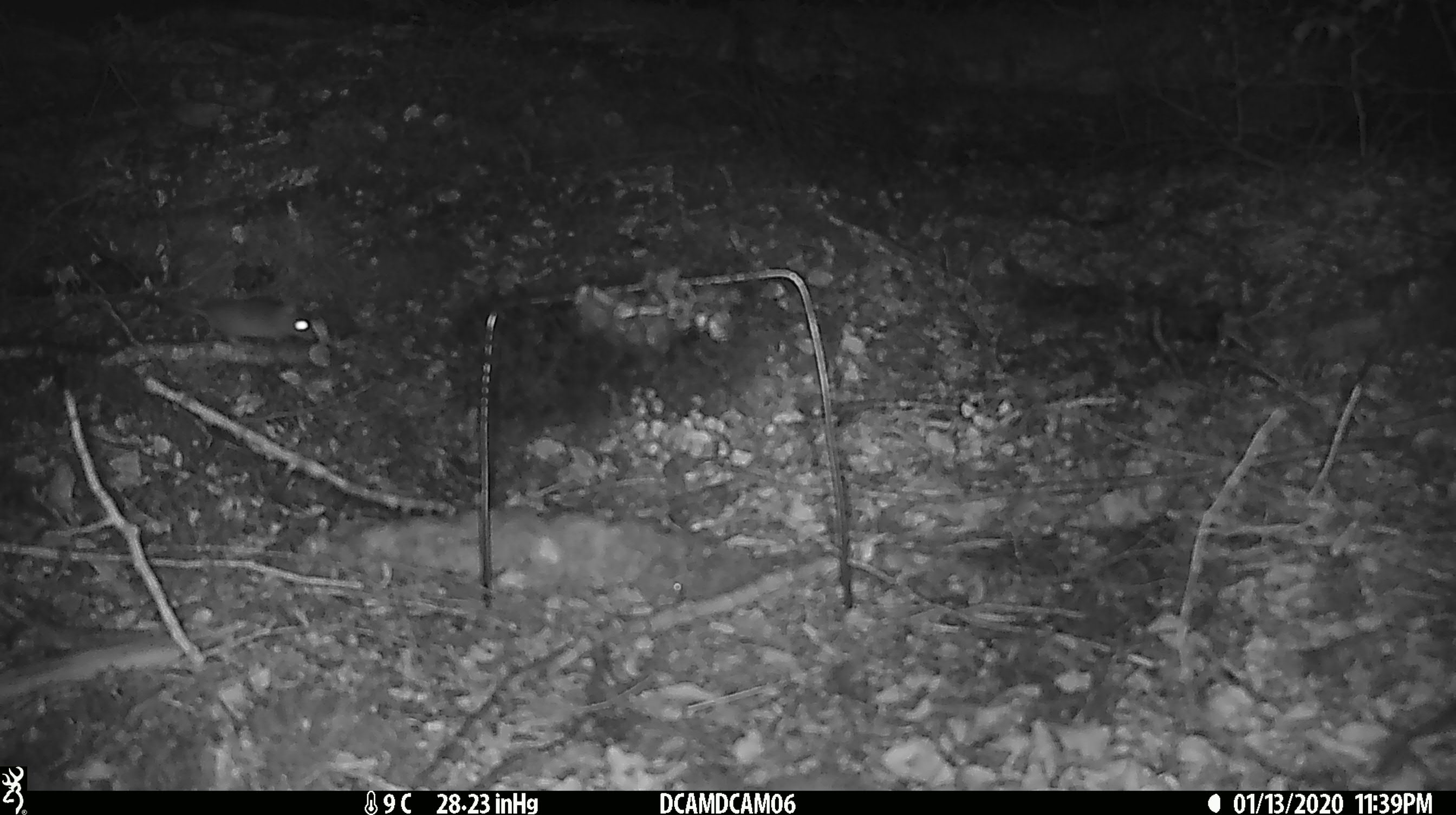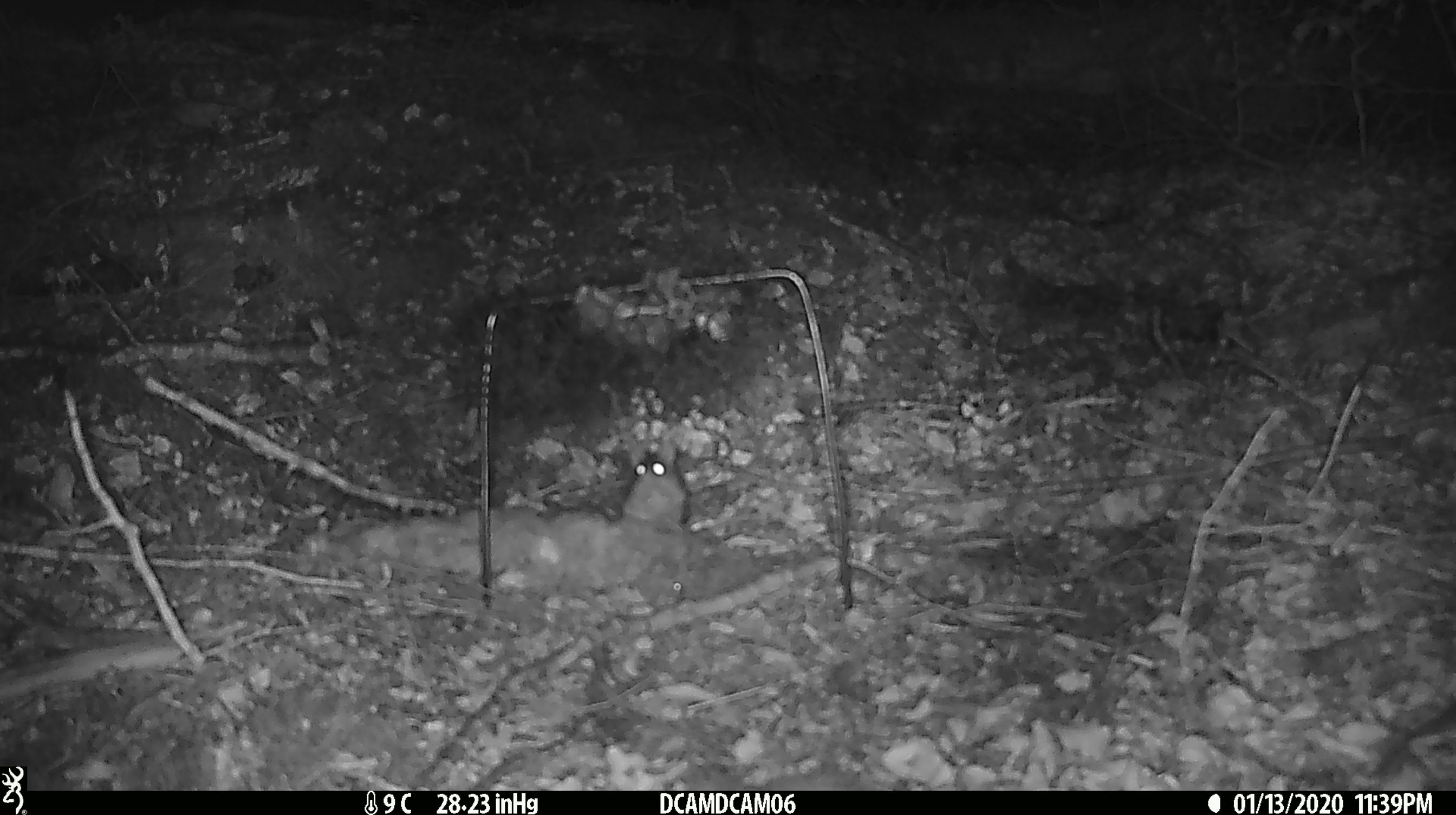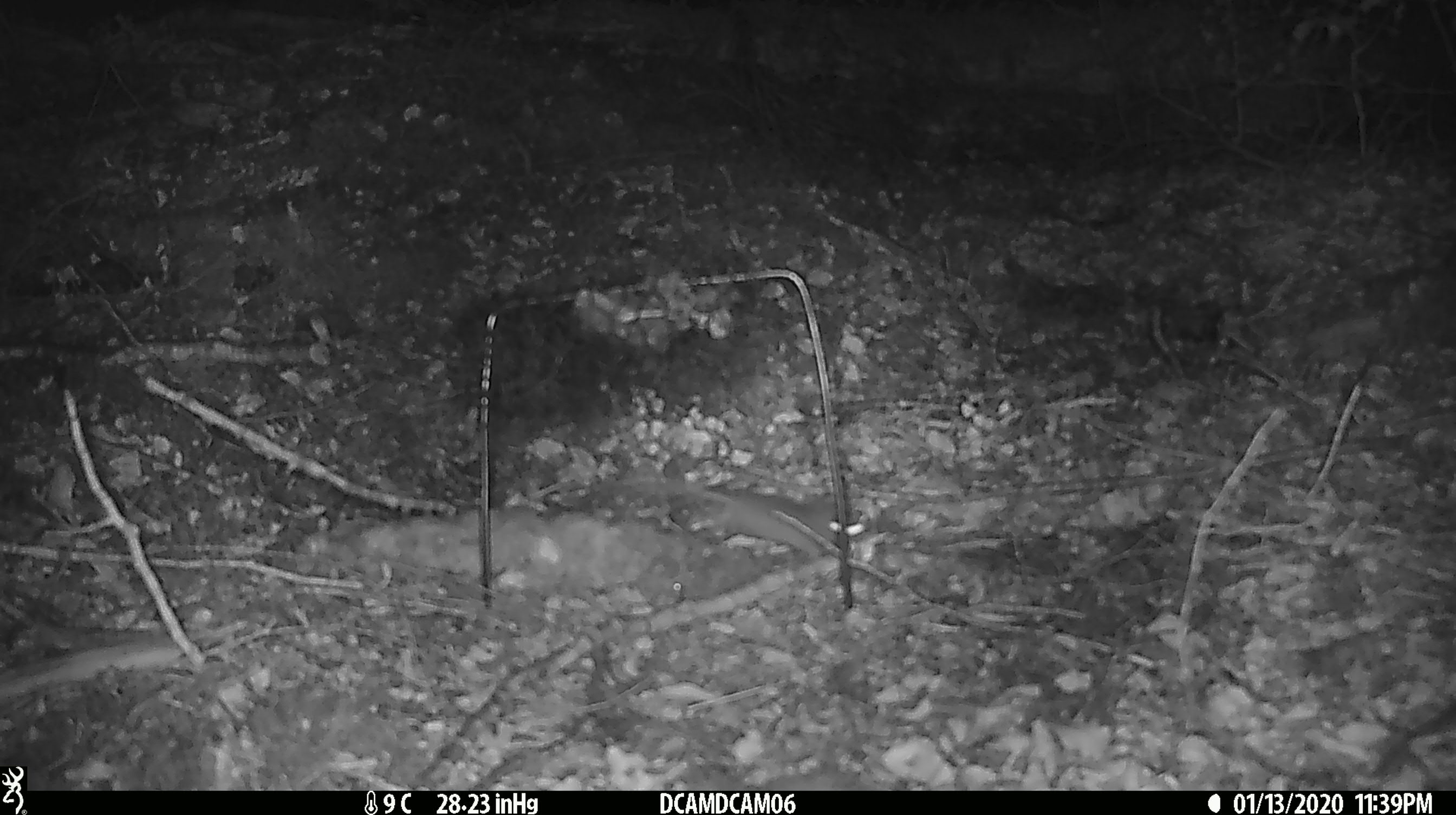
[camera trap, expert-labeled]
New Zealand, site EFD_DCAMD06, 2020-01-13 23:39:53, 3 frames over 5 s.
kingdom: Animalia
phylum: Chordata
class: Mammalia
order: Rodentia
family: Muridae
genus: Mus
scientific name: Mus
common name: mouse